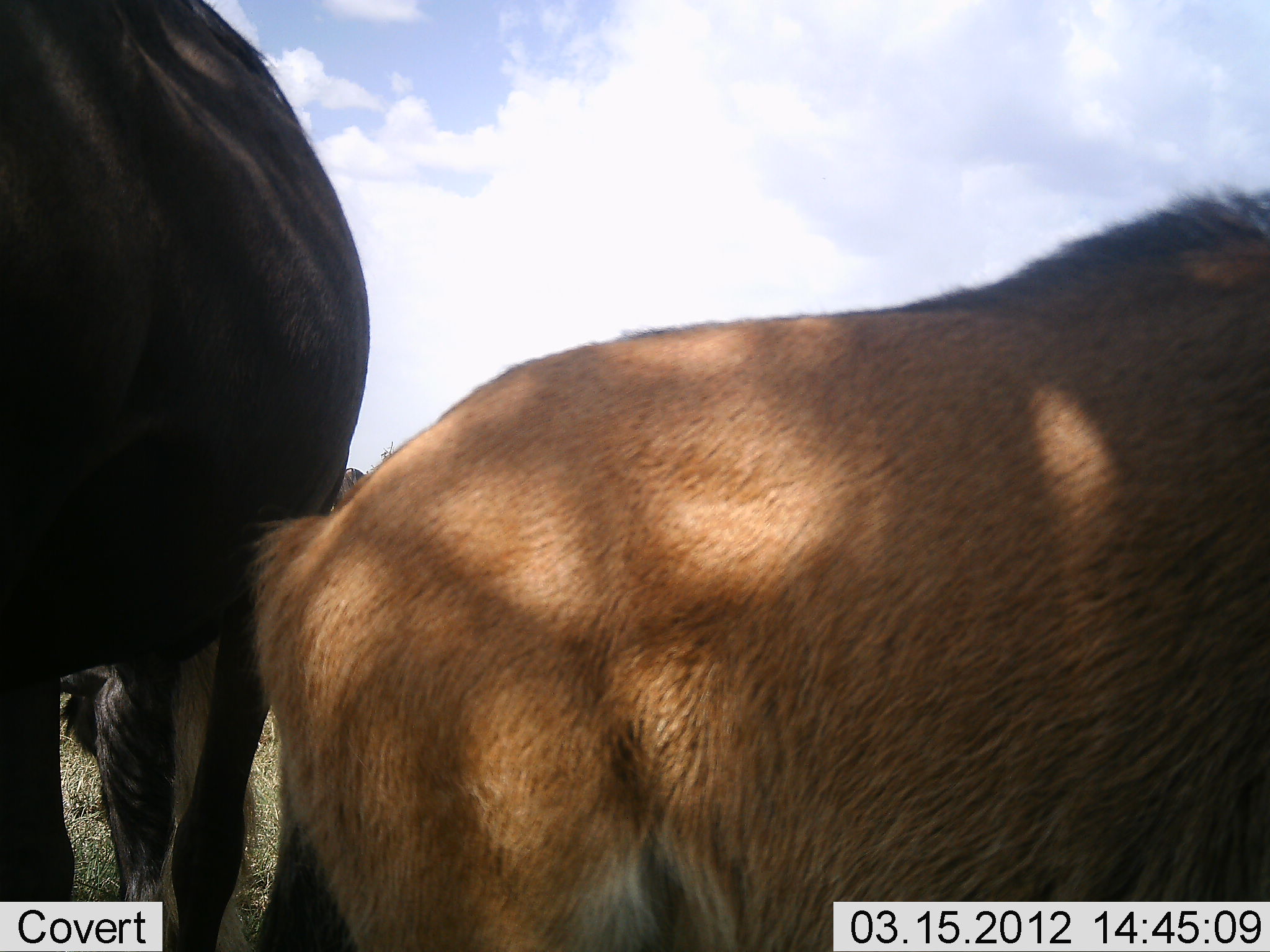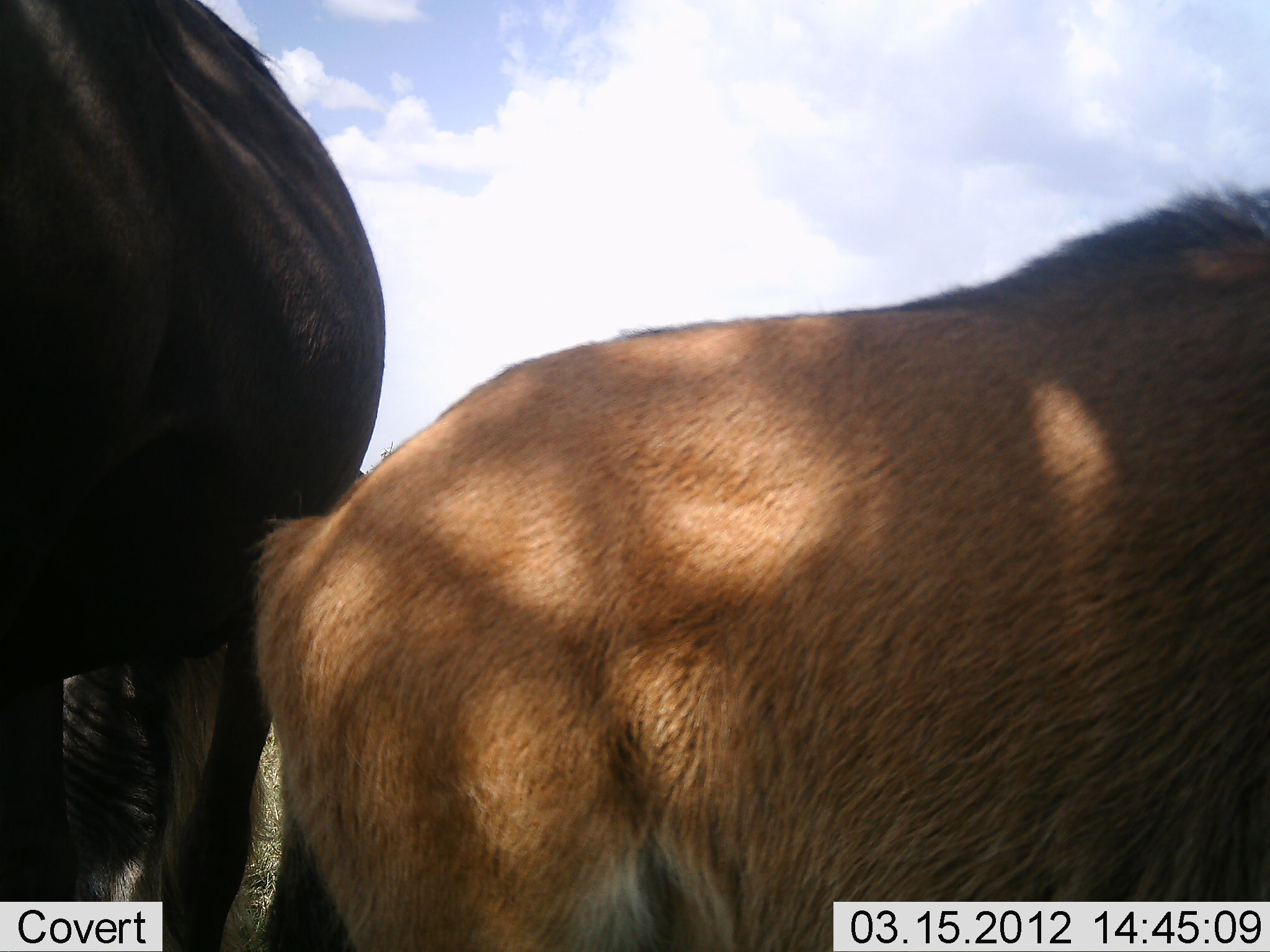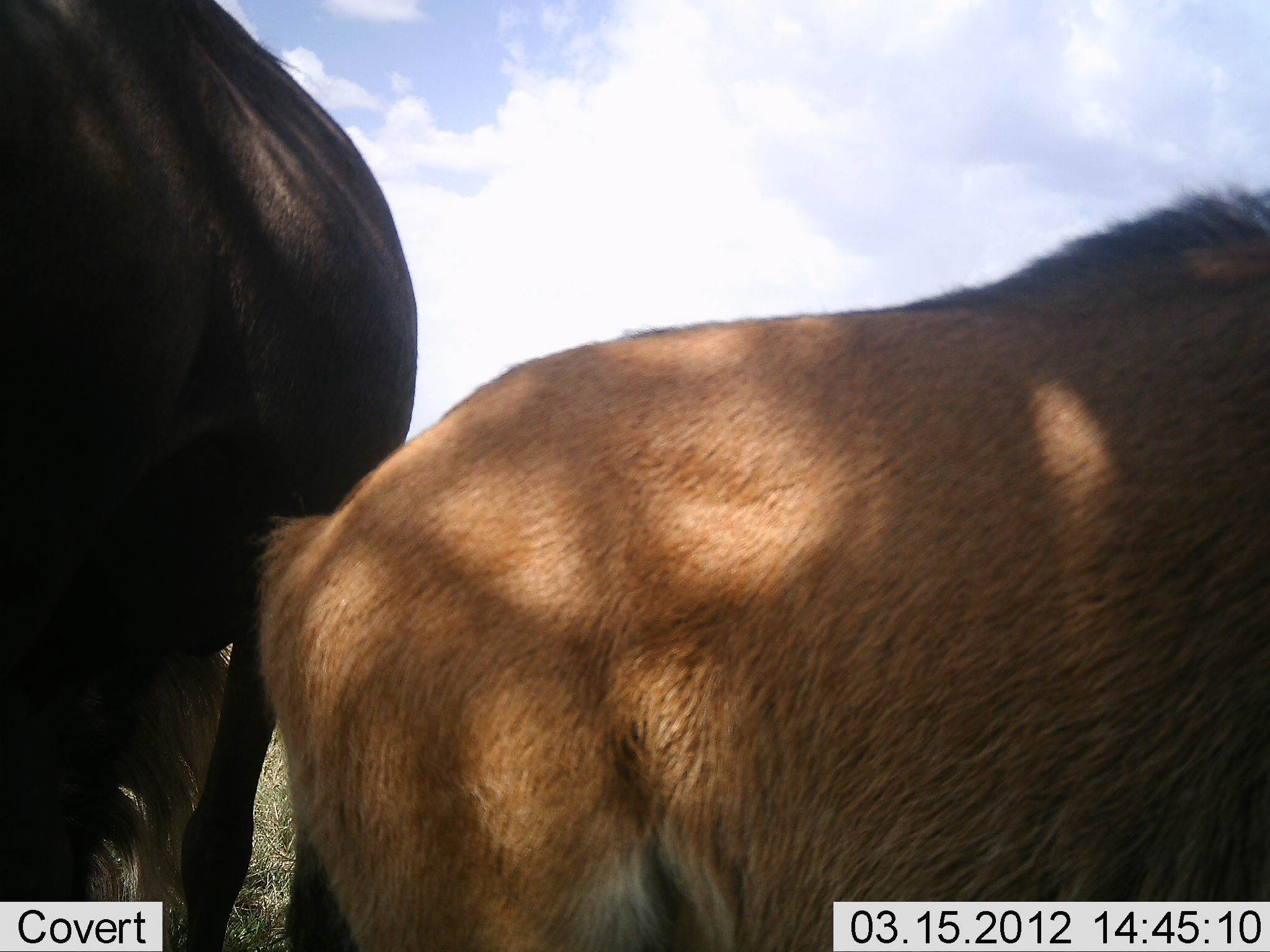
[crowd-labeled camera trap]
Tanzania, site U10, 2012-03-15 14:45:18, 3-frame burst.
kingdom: Animalia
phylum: Chordata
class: Mammalia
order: Artiodactyla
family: Bovidae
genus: Connochaetes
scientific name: Connochaetes taurinus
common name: blue wildebeest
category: wildebeest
Wildebeest (blue wildebeest) (Connochaetes taurinus), count 2. Behavior (volunteer vote fractions): standing 91%, resting 5%, moving 0%, interacting 5%. Young present (vote fraction): 77%. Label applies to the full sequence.